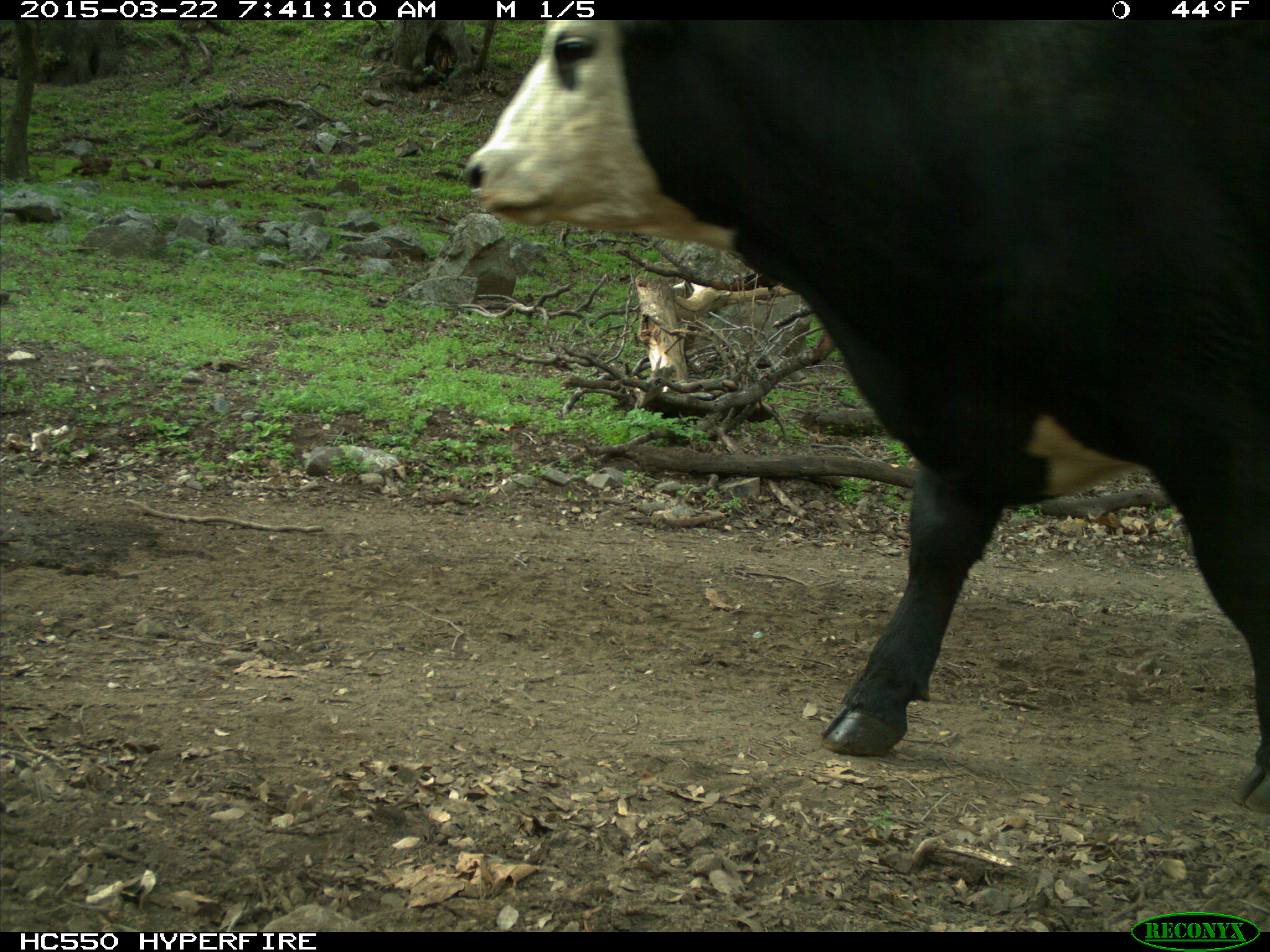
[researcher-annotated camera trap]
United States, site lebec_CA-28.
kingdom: Animalia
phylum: Chordata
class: Mammalia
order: Artiodactyla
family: Bovidae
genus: Bos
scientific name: Bos taurus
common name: domestic cow